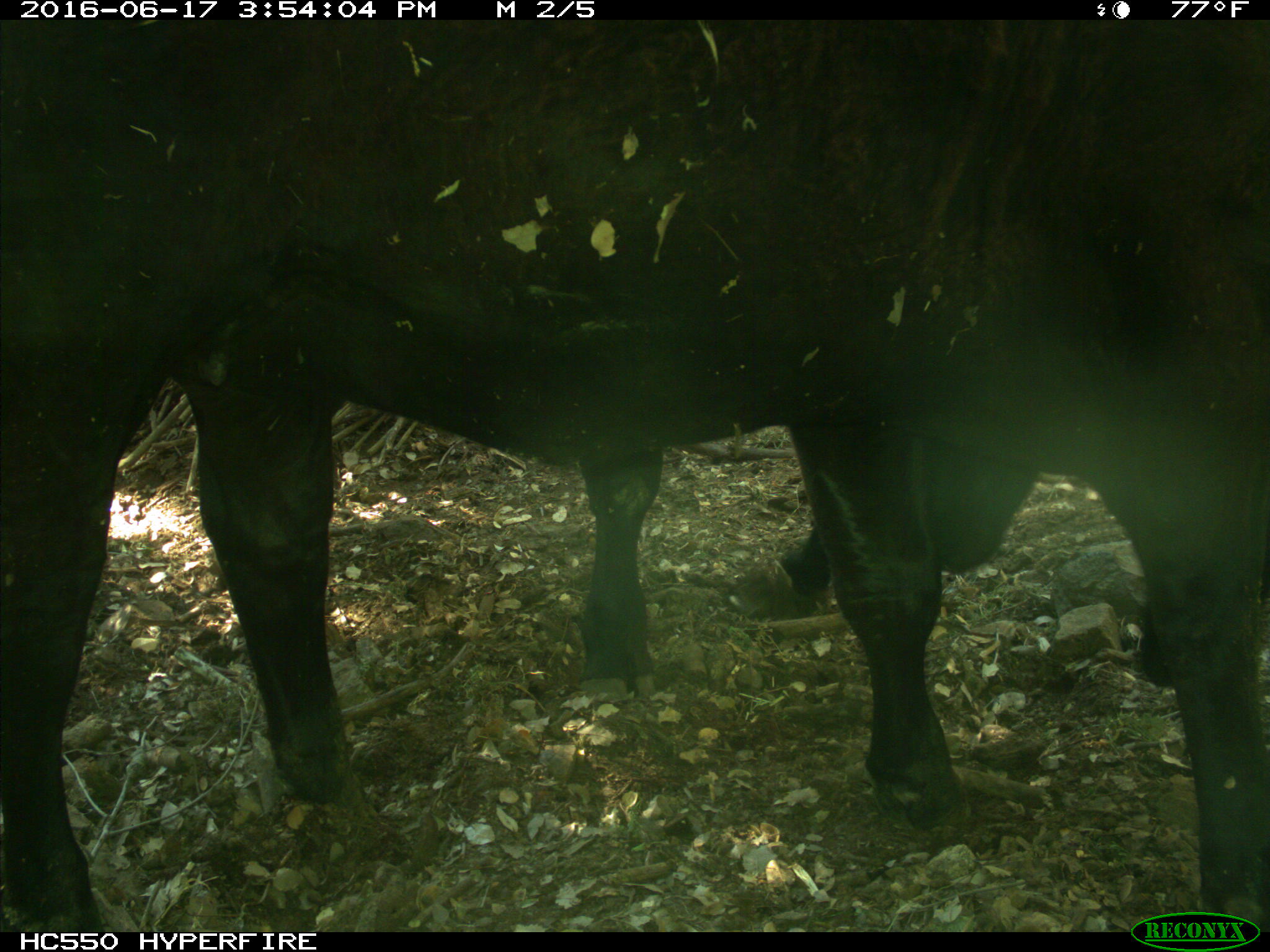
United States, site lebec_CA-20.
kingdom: Animalia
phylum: Chordata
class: Mammalia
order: Artiodactyla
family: Bovidae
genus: Bos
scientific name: Bos taurus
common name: domestic cow